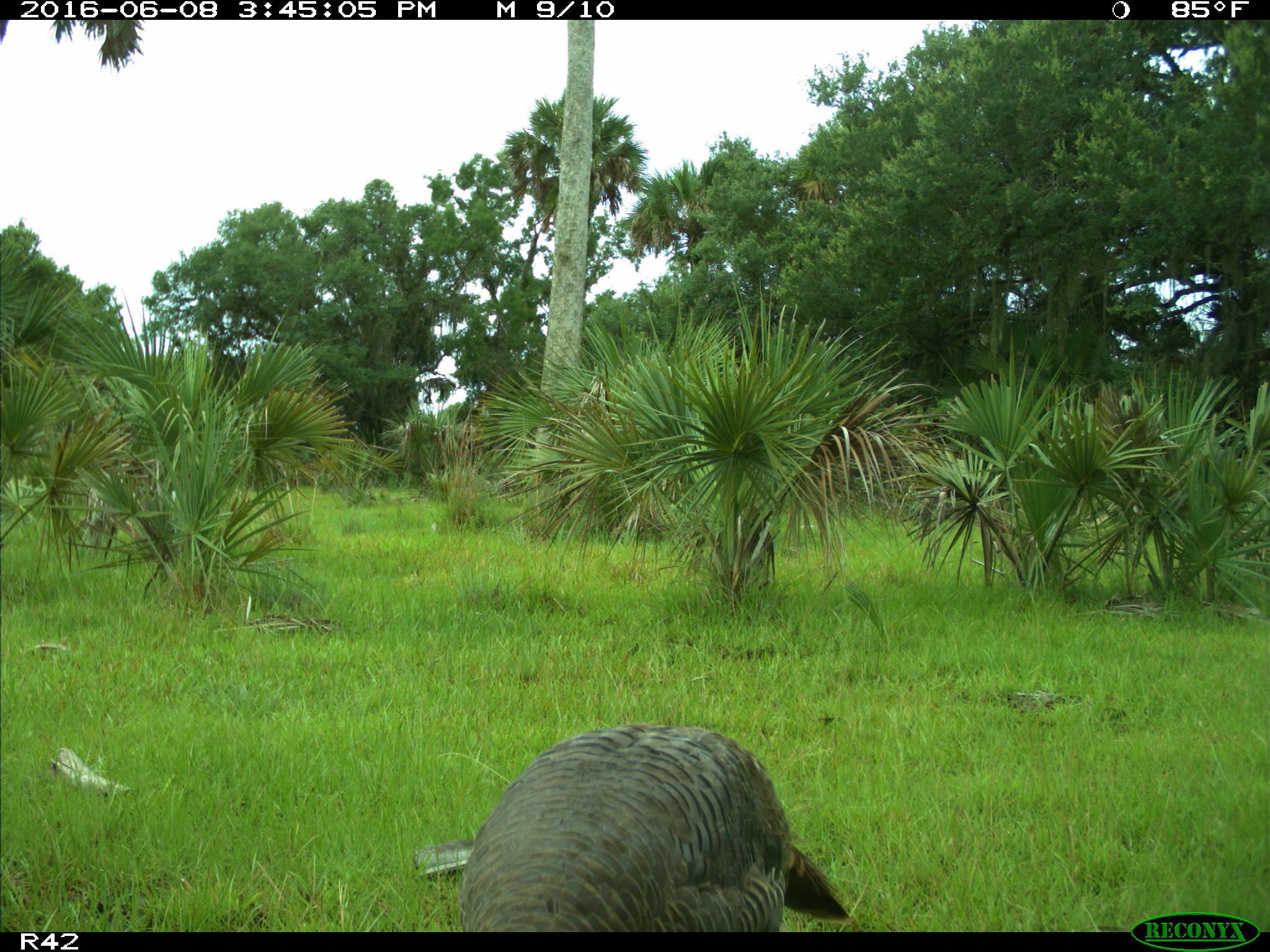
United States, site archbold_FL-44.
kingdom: Animalia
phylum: Chordata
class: Aves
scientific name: Aves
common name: birds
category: unidentified bird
Unidentified bird (birds) (Aves).